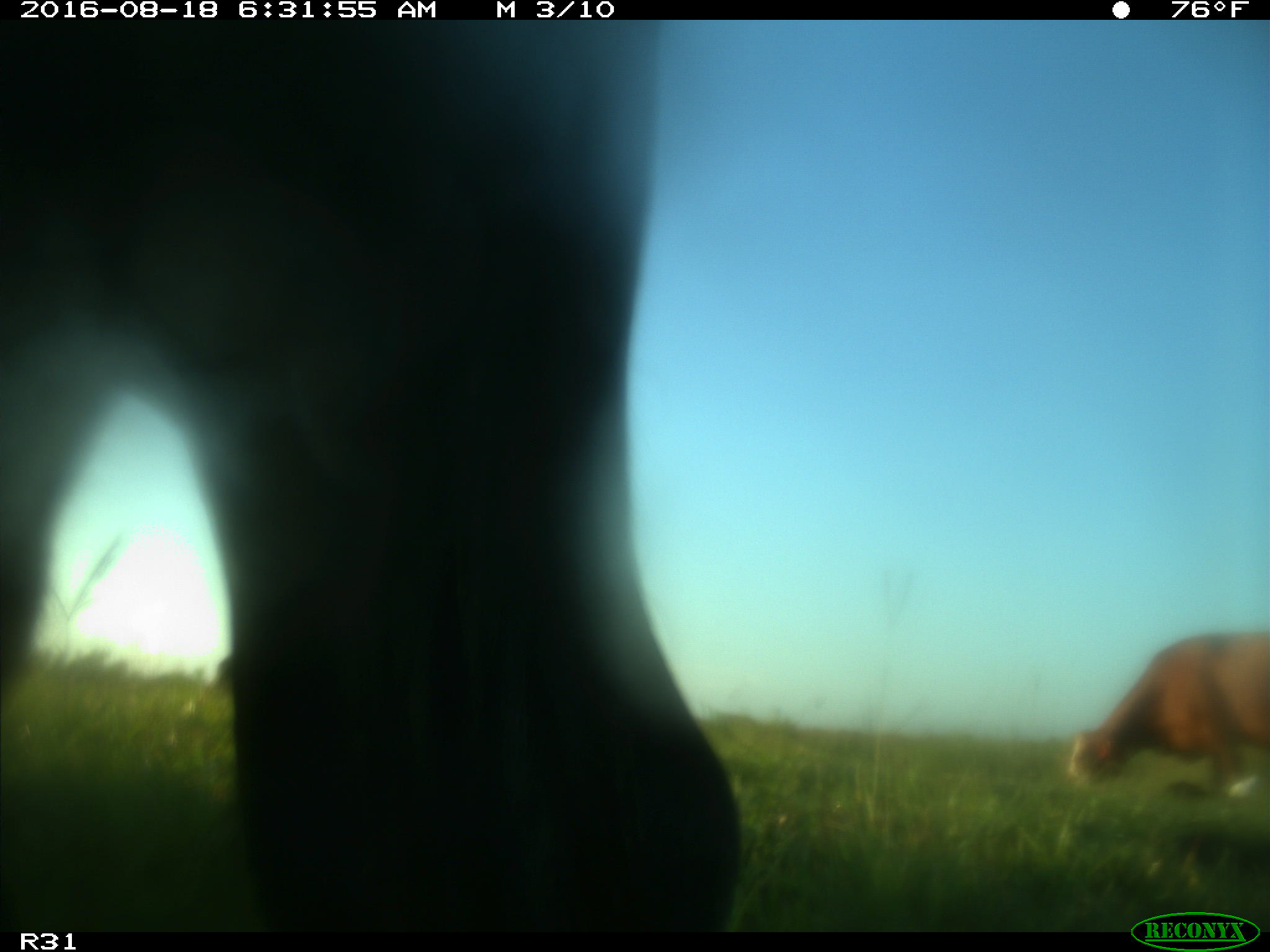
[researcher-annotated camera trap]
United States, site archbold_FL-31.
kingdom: Animalia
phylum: Chordata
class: Mammalia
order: Artiodactyla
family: Bovidae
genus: Bos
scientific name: Bos taurus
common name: domestic cow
Bos taurus (domestic cow).